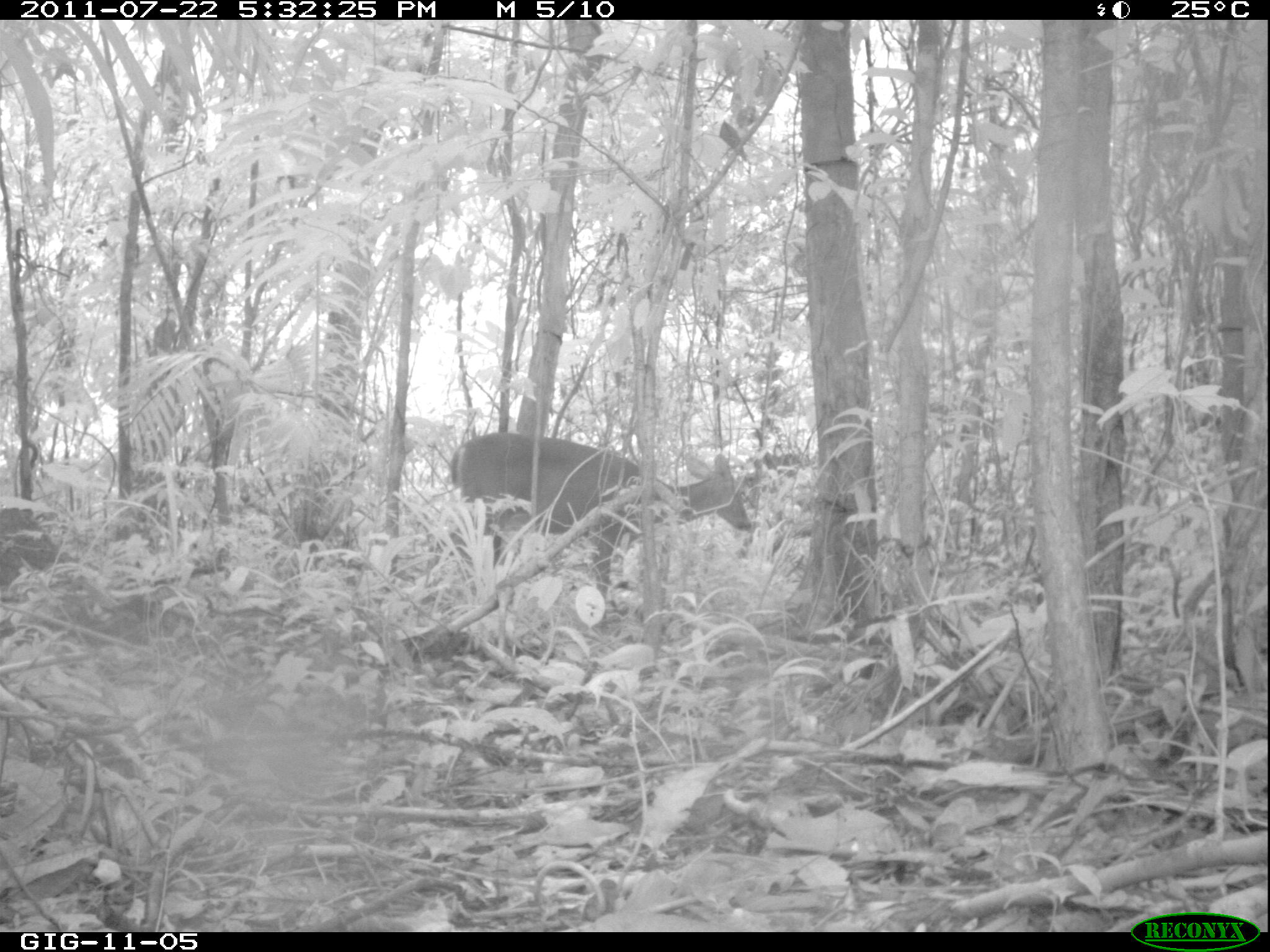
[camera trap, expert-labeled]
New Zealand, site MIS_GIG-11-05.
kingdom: Animalia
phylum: Chordata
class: Mammalia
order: Artiodactyla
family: Cervidae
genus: Odocoileus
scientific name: Odocoileus virginianus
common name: white-tailed deer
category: white tailed deer